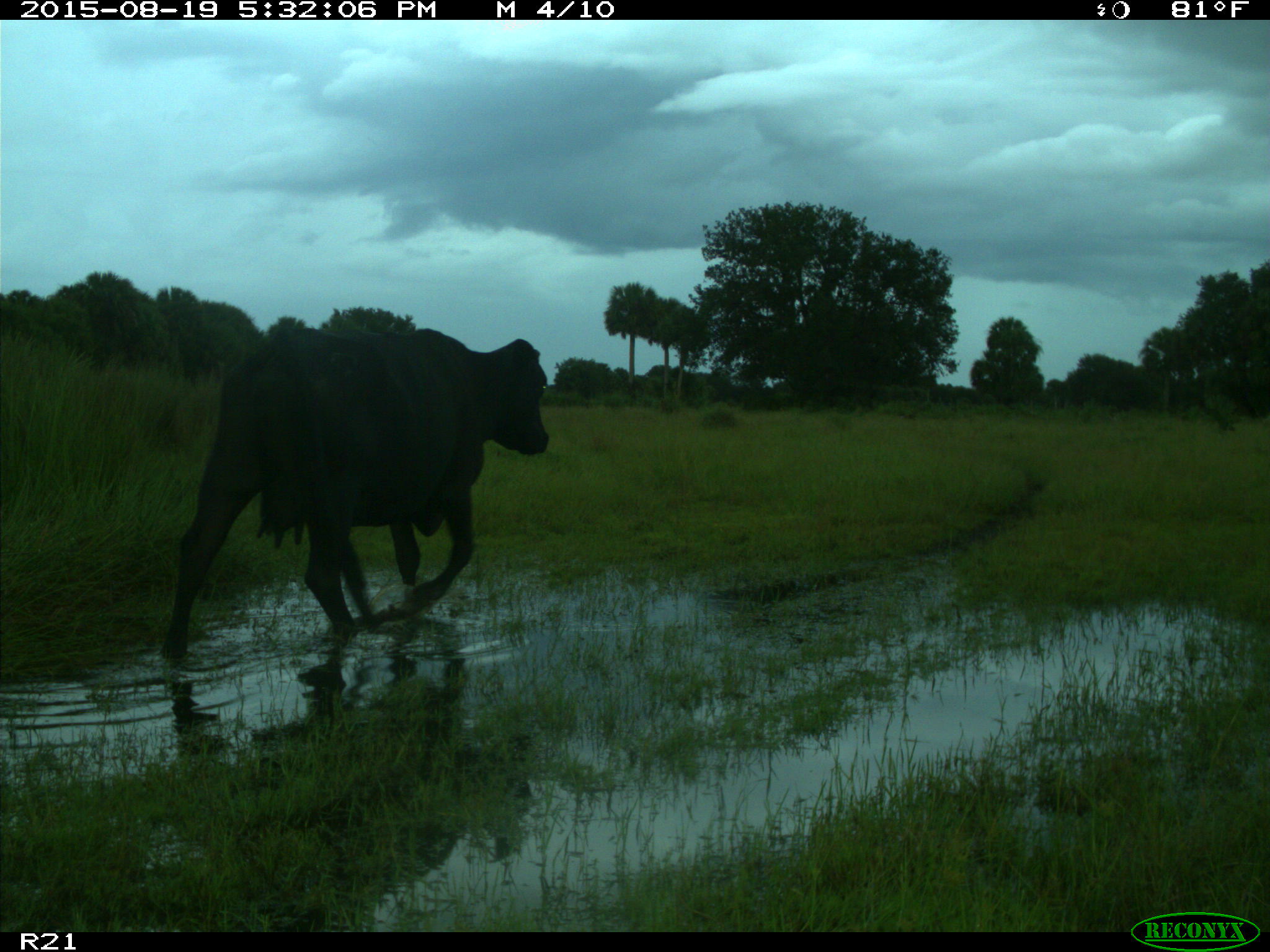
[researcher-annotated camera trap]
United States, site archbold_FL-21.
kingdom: Animalia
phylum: Chordata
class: Mammalia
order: Artiodactyla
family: Bovidae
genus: Bos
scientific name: Bos taurus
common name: domestic cow